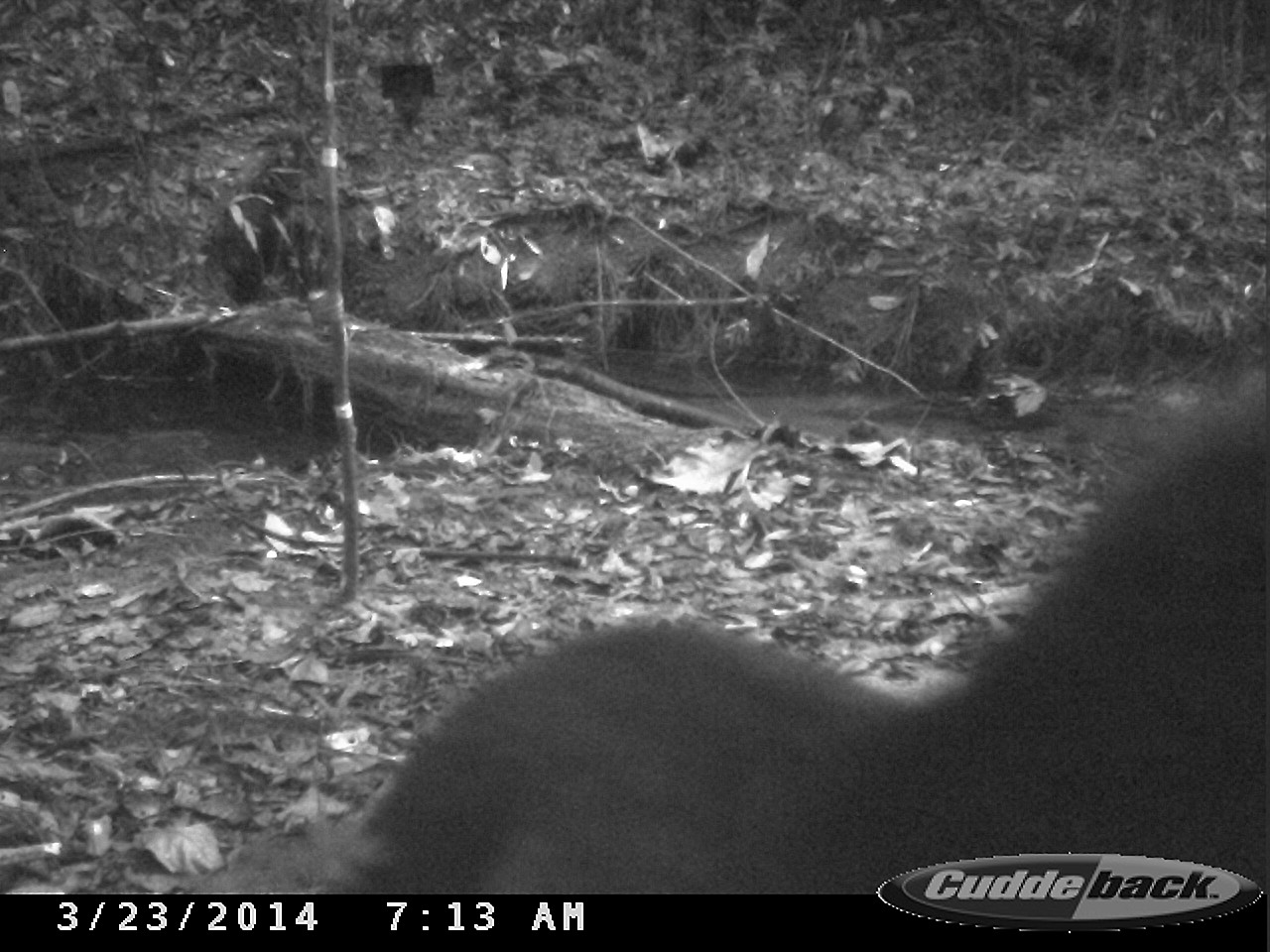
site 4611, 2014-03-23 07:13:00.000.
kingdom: Animalia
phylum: Chordata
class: Mammalia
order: Rodentia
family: Sciuridae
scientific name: Sciuridae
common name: squirrels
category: unknown squirrel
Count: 1.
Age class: adult.